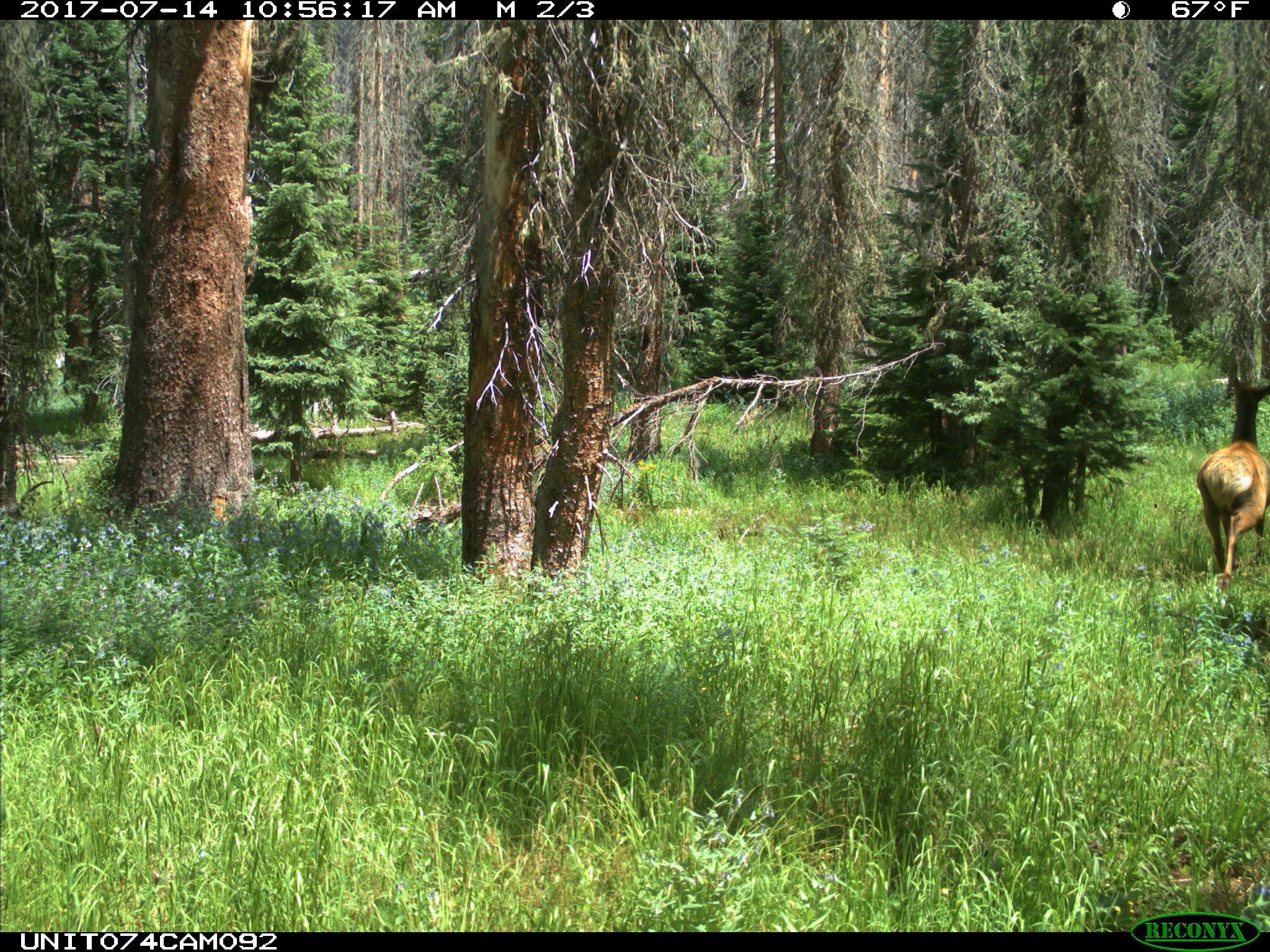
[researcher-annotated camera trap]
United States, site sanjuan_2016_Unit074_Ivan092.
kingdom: Animalia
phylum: Chordata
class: Mammalia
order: Artiodactyla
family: Cervidae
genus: Cervus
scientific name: Cervus elaphus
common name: red deer